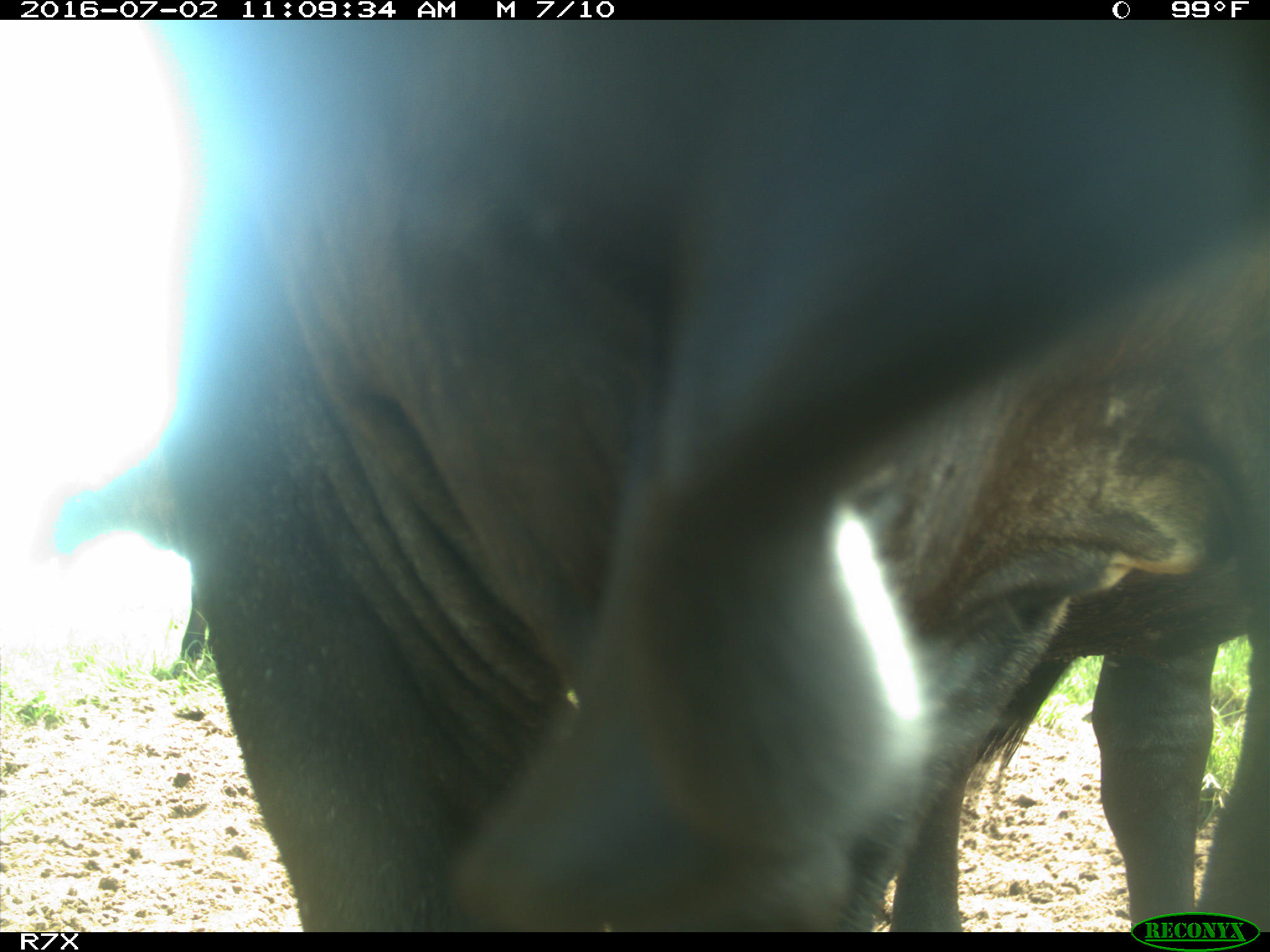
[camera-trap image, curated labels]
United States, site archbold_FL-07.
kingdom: Animalia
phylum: Chordata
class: Mammalia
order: Artiodactyla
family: Bovidae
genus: Bos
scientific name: Bos taurus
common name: domestic cow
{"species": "Bos taurus (domestic cow)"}